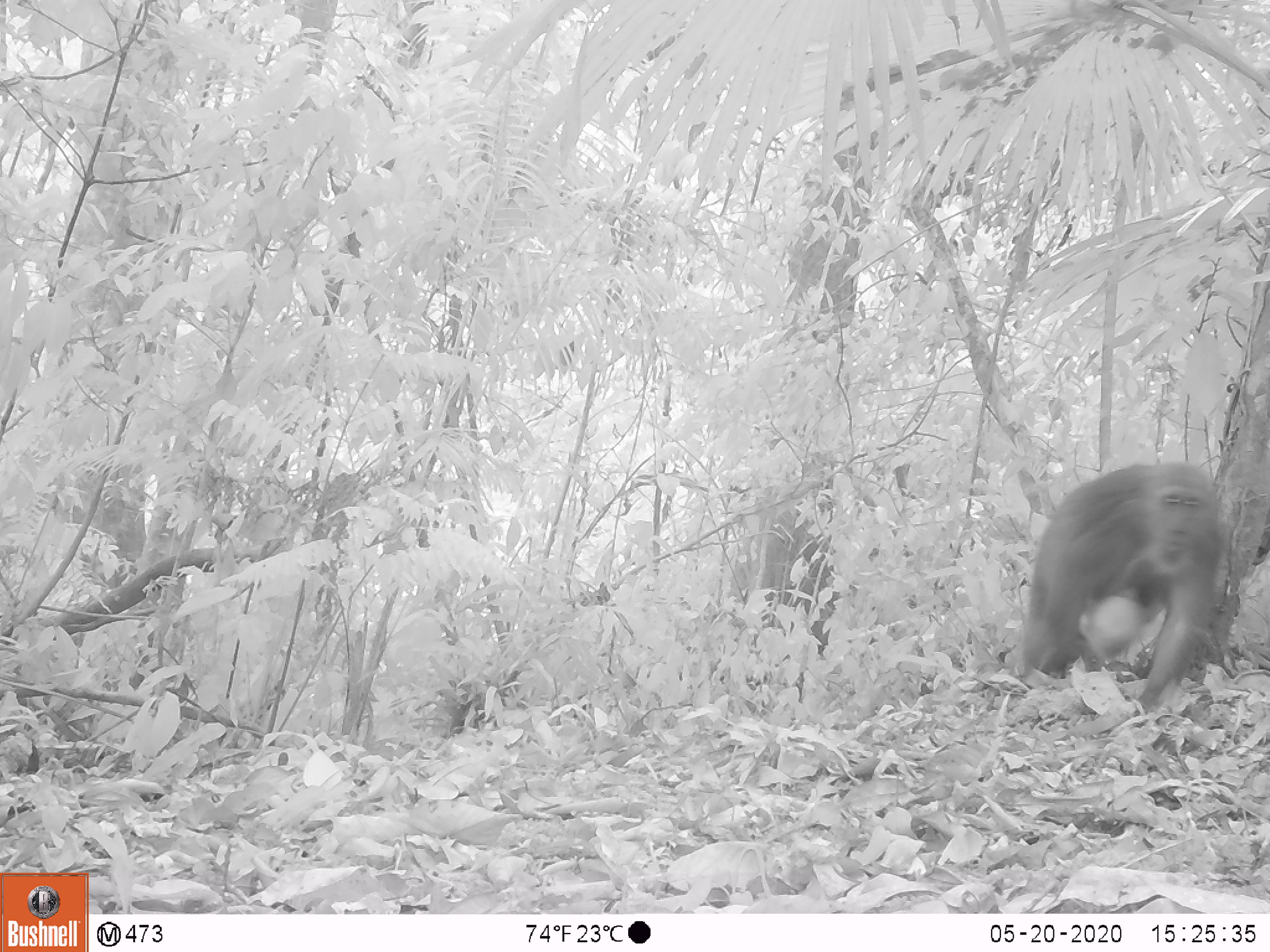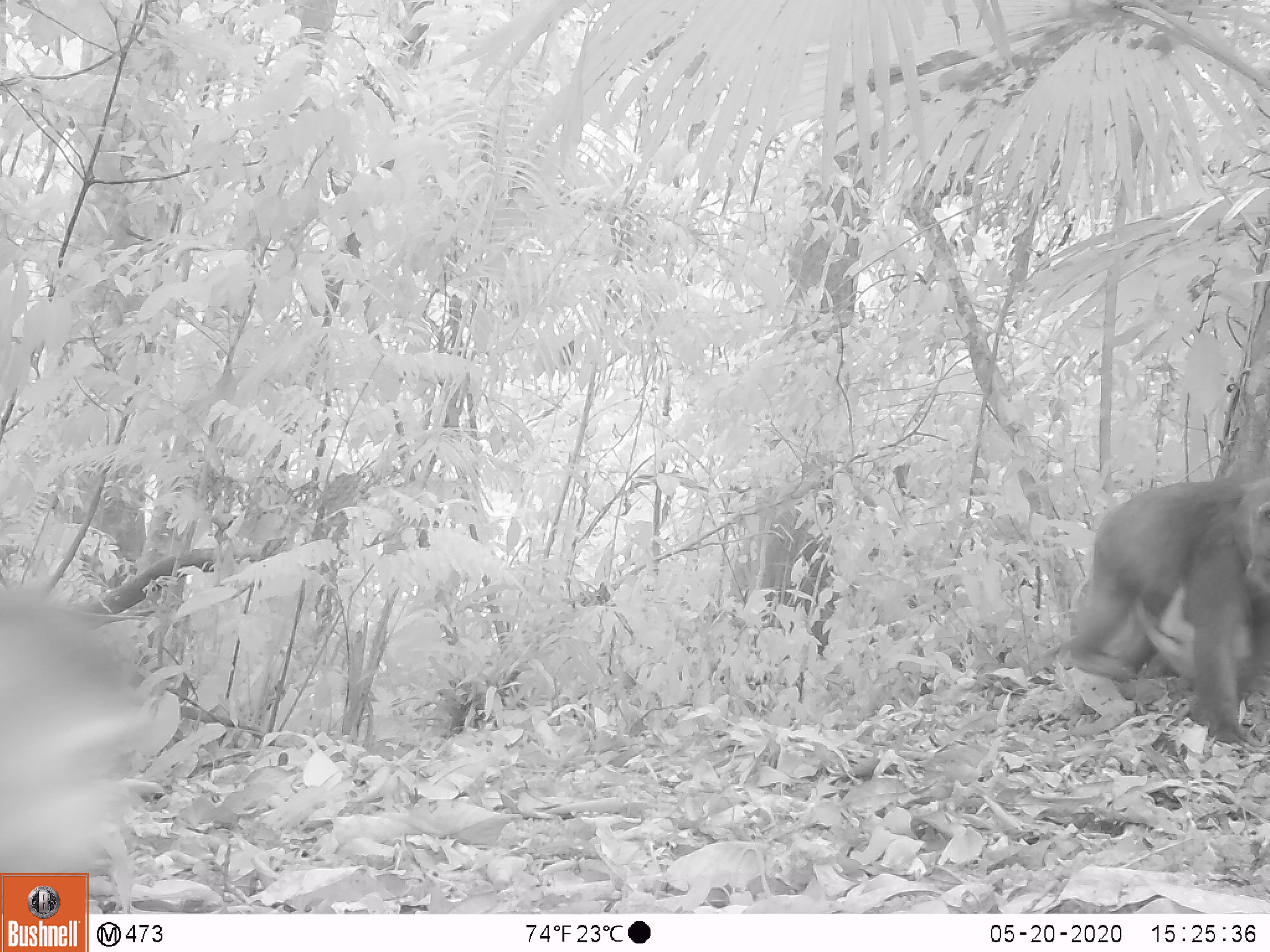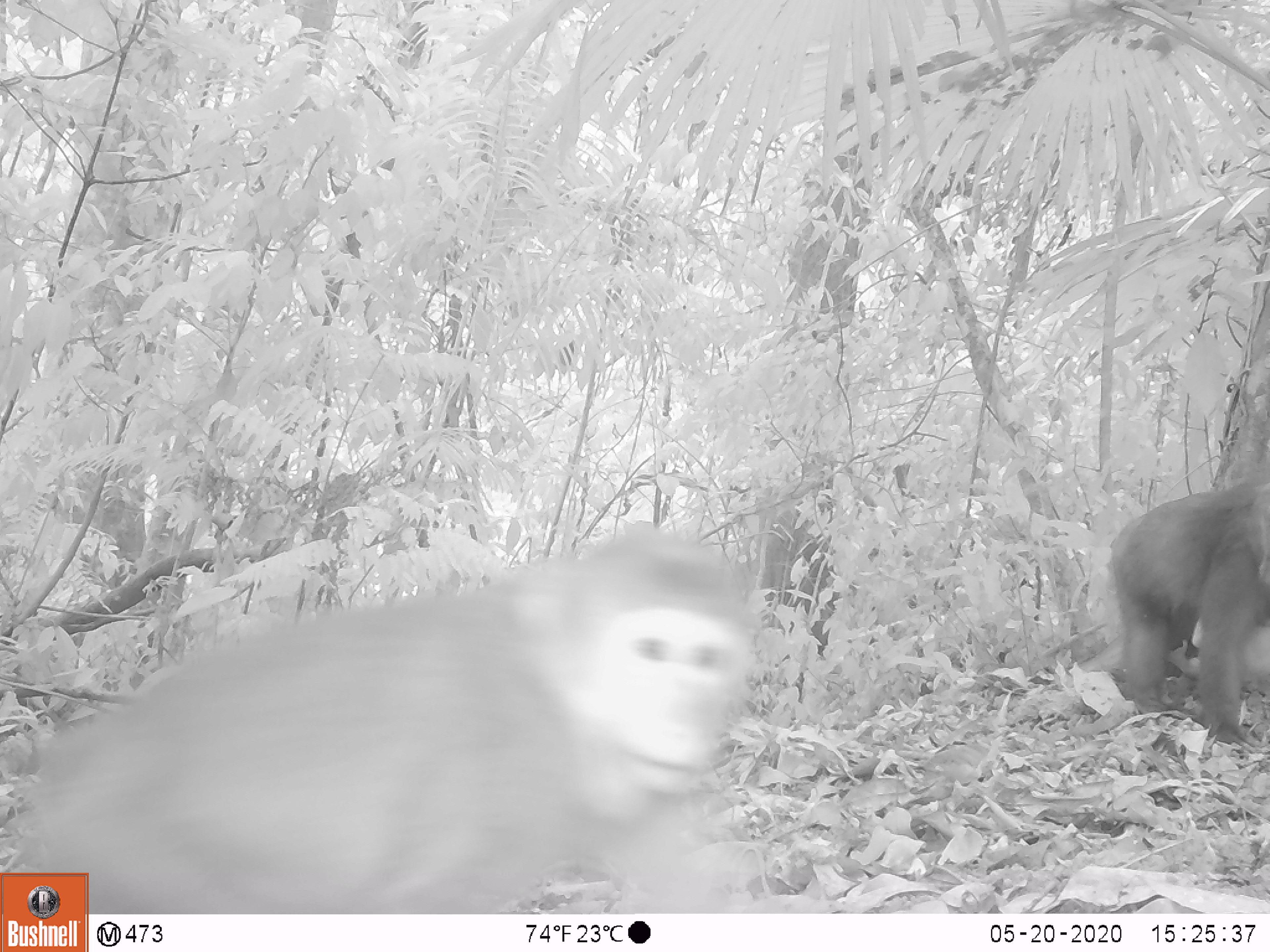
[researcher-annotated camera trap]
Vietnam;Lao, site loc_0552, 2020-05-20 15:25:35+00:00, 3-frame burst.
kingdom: Animalia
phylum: Chordata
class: Mammalia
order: Primates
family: Cercopithecidae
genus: Macaca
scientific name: Macaca arctoides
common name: stump-tailed macaque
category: stump tailed macaque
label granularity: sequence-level